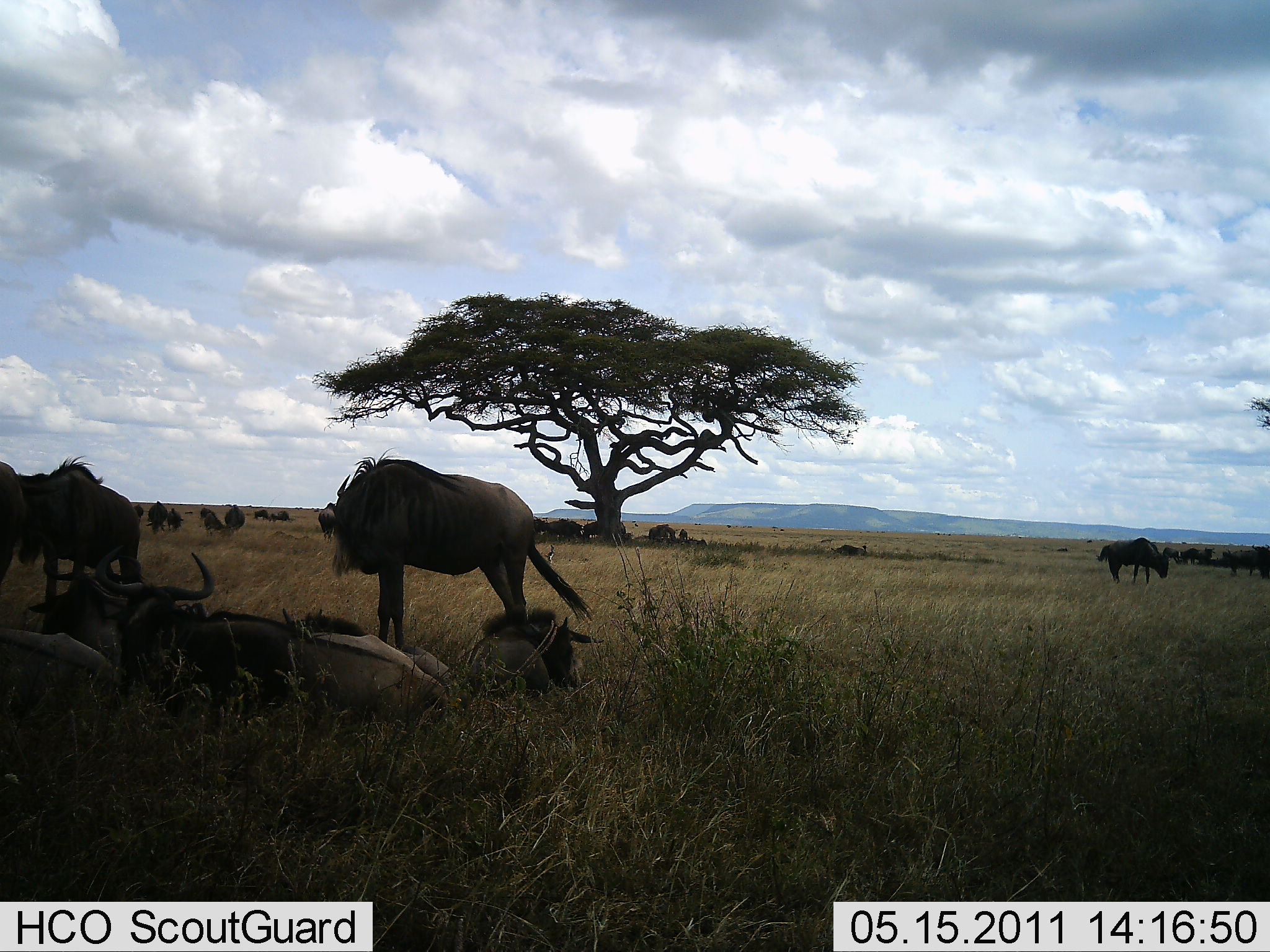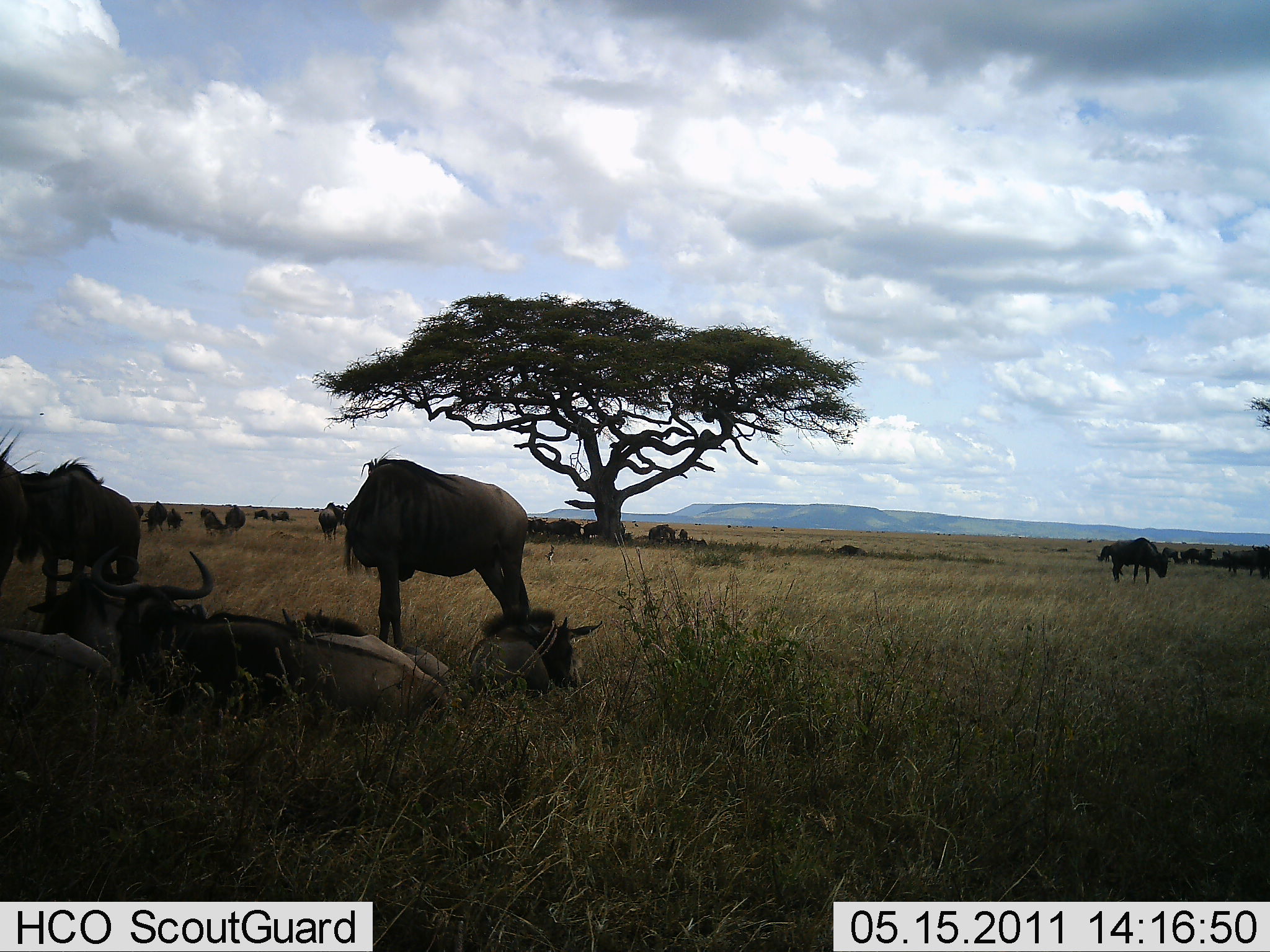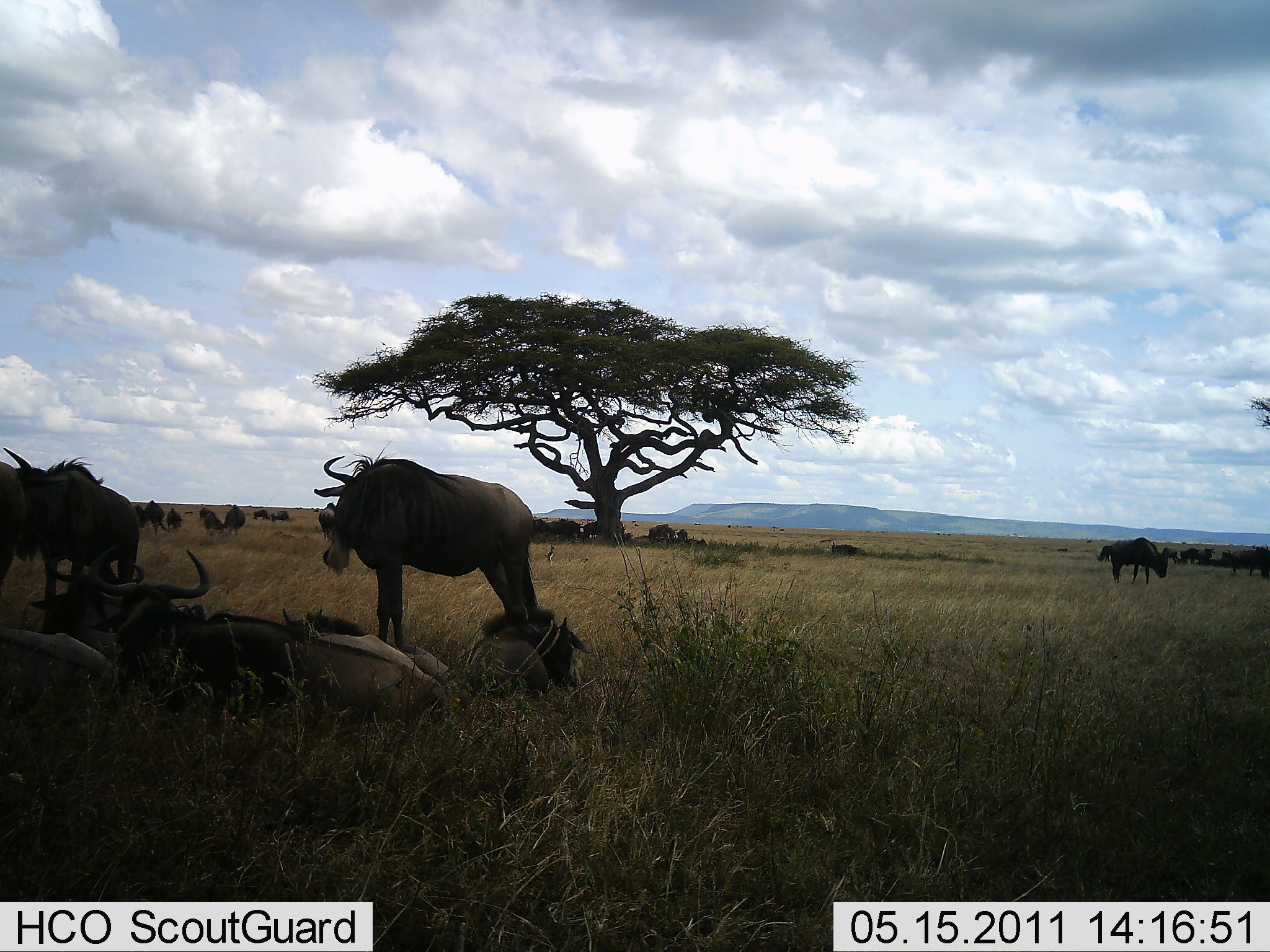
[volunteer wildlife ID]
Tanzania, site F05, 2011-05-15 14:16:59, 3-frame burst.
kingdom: Animalia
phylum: Chordata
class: Mammalia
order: Artiodactyla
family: Bovidae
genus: Connochaetes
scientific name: Connochaetes taurinus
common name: blue wildebeest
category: wildebeest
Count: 11-50.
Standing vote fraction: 100%.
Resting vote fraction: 82%.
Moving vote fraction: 18%.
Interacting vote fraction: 0%.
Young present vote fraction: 9%.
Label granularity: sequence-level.